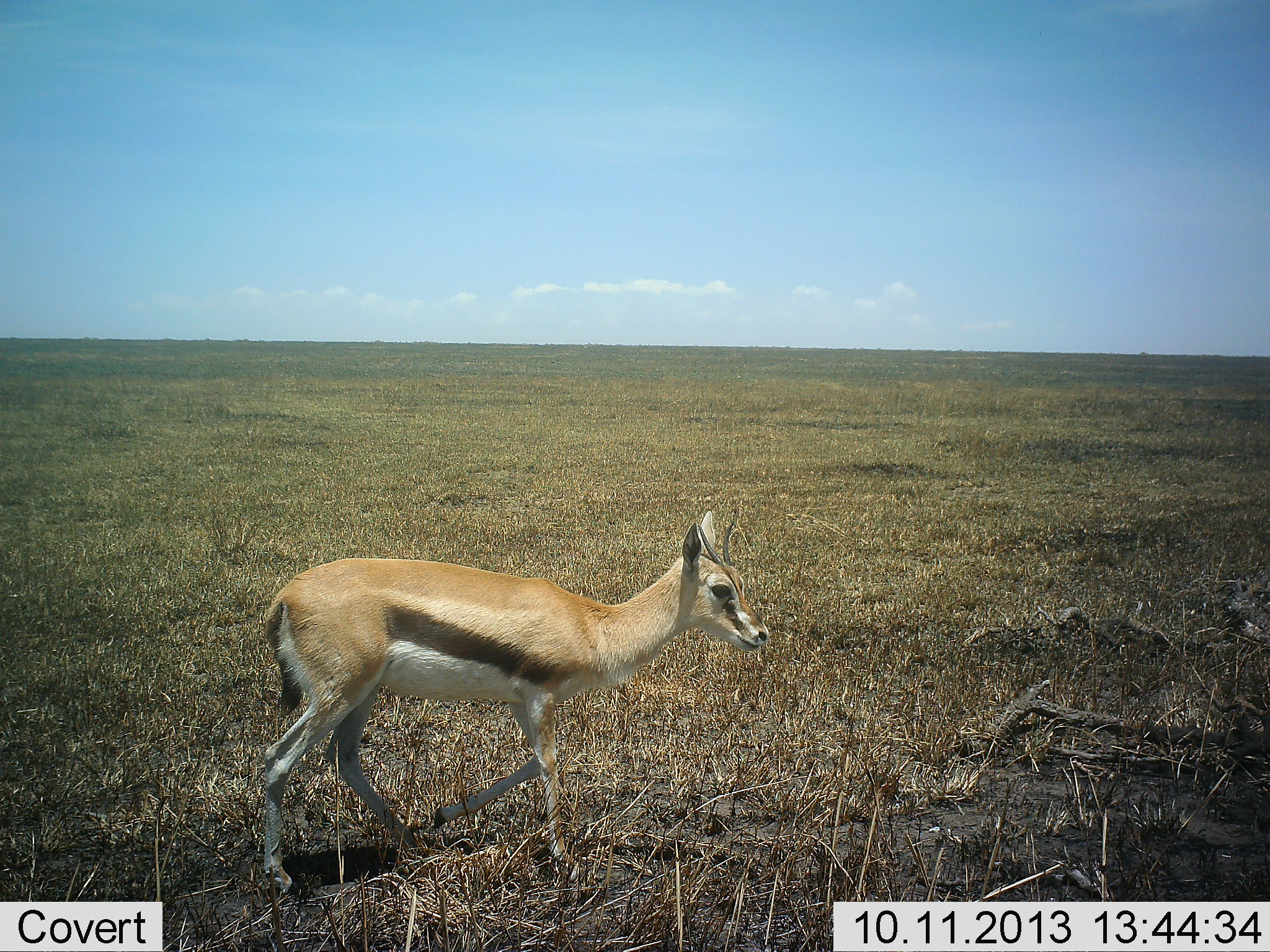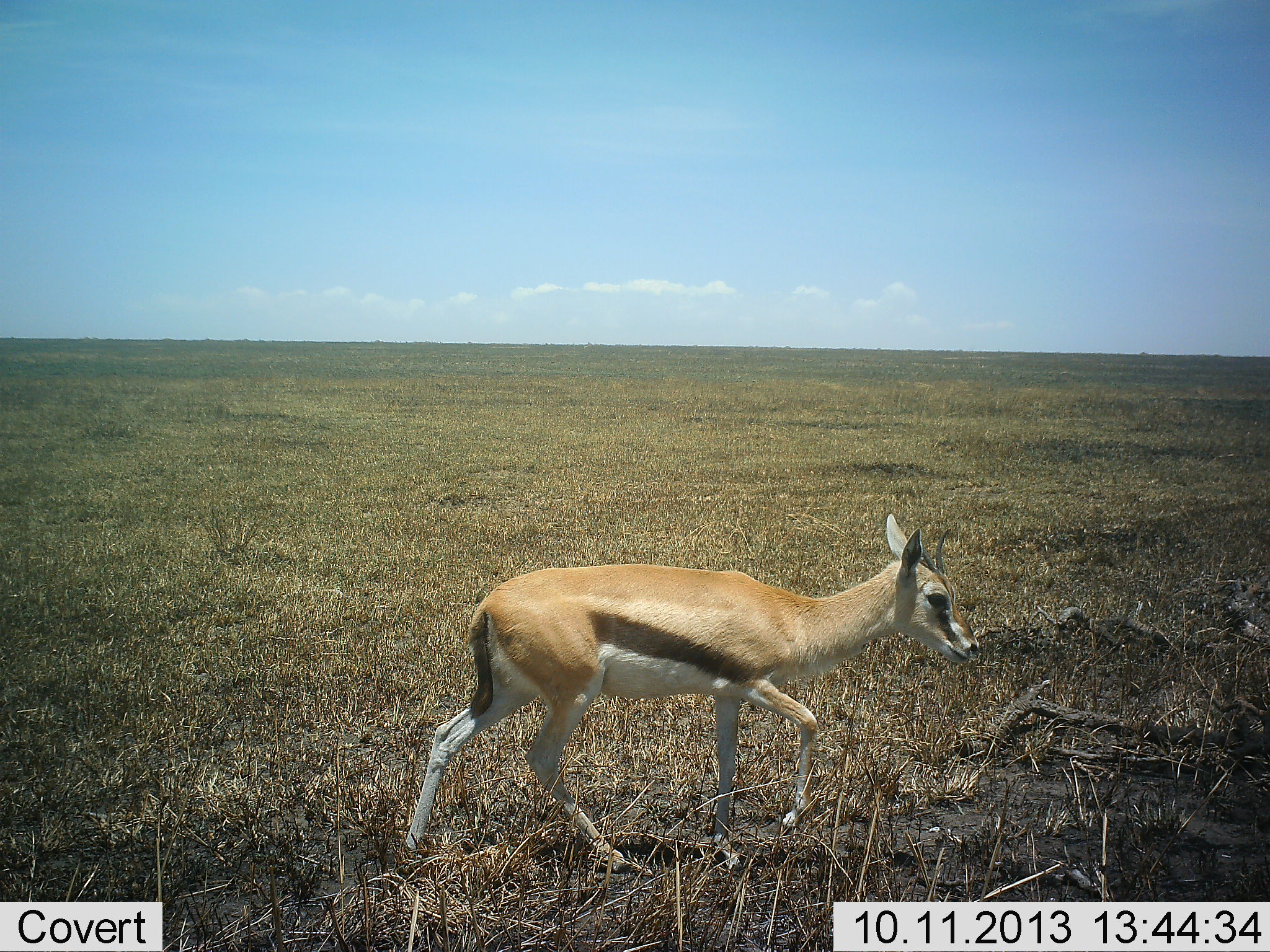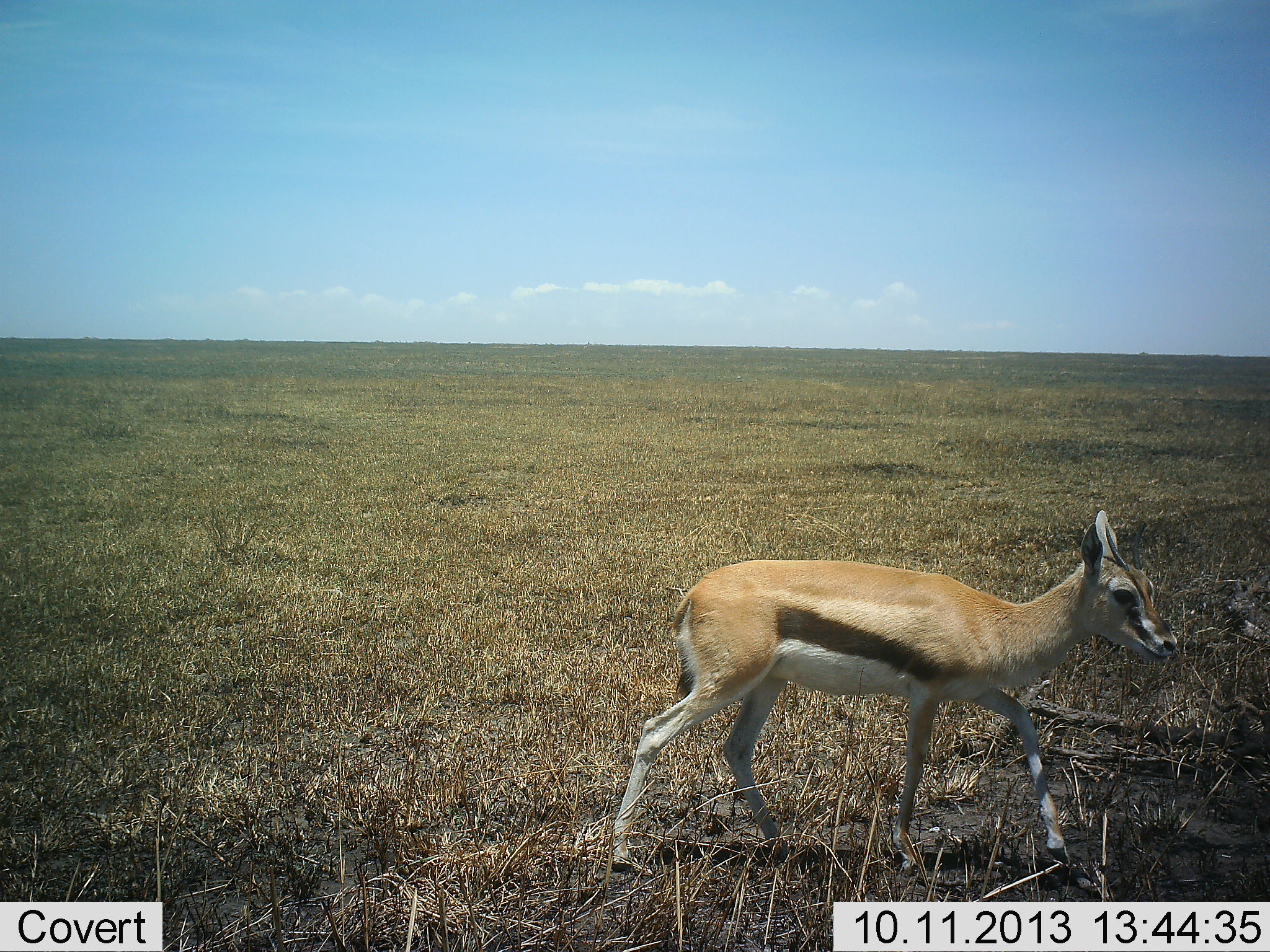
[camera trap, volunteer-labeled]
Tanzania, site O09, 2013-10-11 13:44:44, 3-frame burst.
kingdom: Animalia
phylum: Chordata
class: Mammalia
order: Artiodactyla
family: Bovidae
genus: Eudorcas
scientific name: Eudorcas thomsonii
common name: thomson's gazelle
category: gazellethomsons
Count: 1.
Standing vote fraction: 0%.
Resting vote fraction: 0%.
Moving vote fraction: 100%.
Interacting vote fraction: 0%.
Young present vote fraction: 0%.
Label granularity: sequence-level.